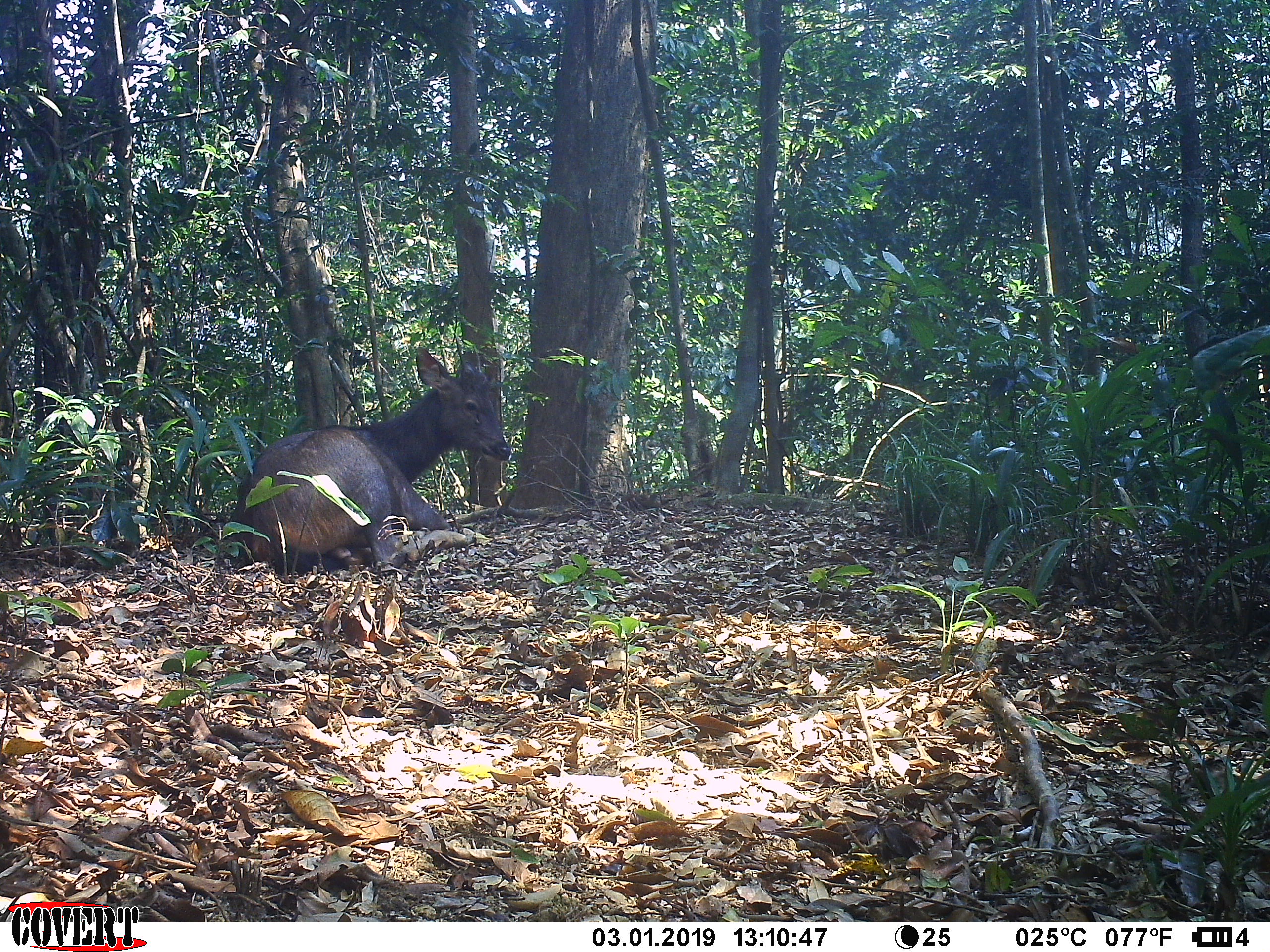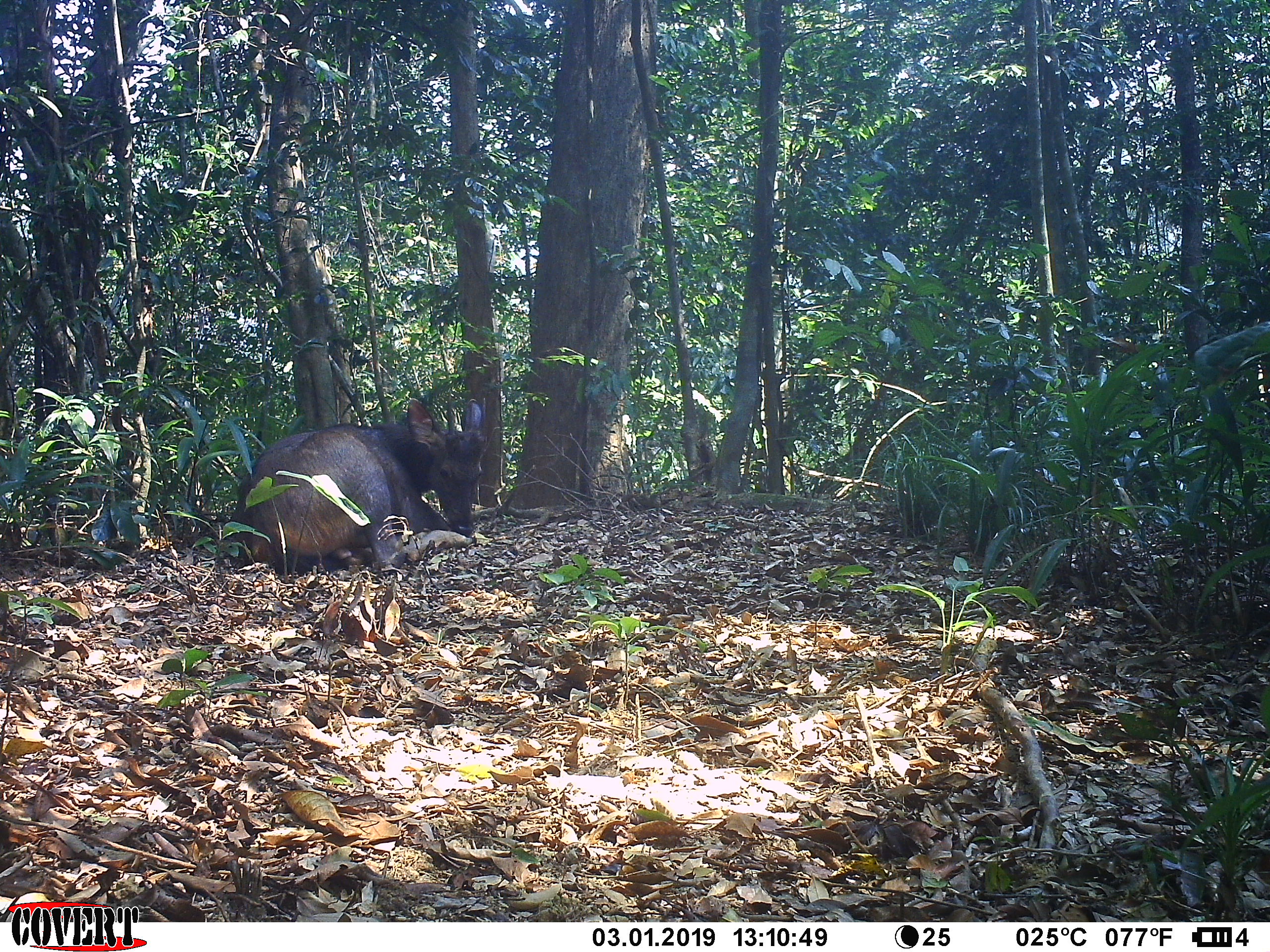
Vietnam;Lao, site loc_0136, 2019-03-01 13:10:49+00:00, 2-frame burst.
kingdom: Animalia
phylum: Chordata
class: Mammalia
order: Artiodactyla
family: Cervidae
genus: Rusa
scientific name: Rusa unicolor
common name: sambar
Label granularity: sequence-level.